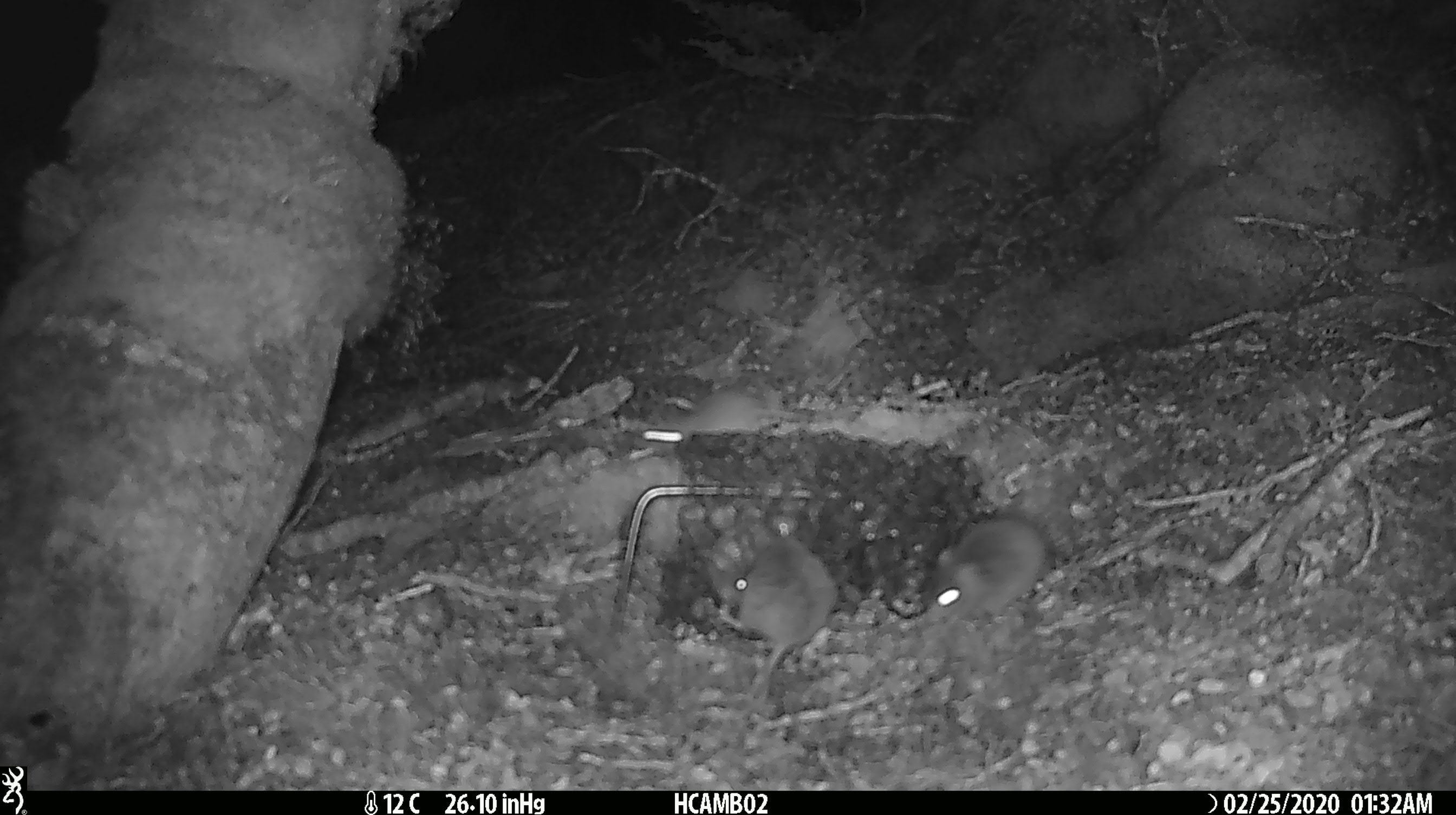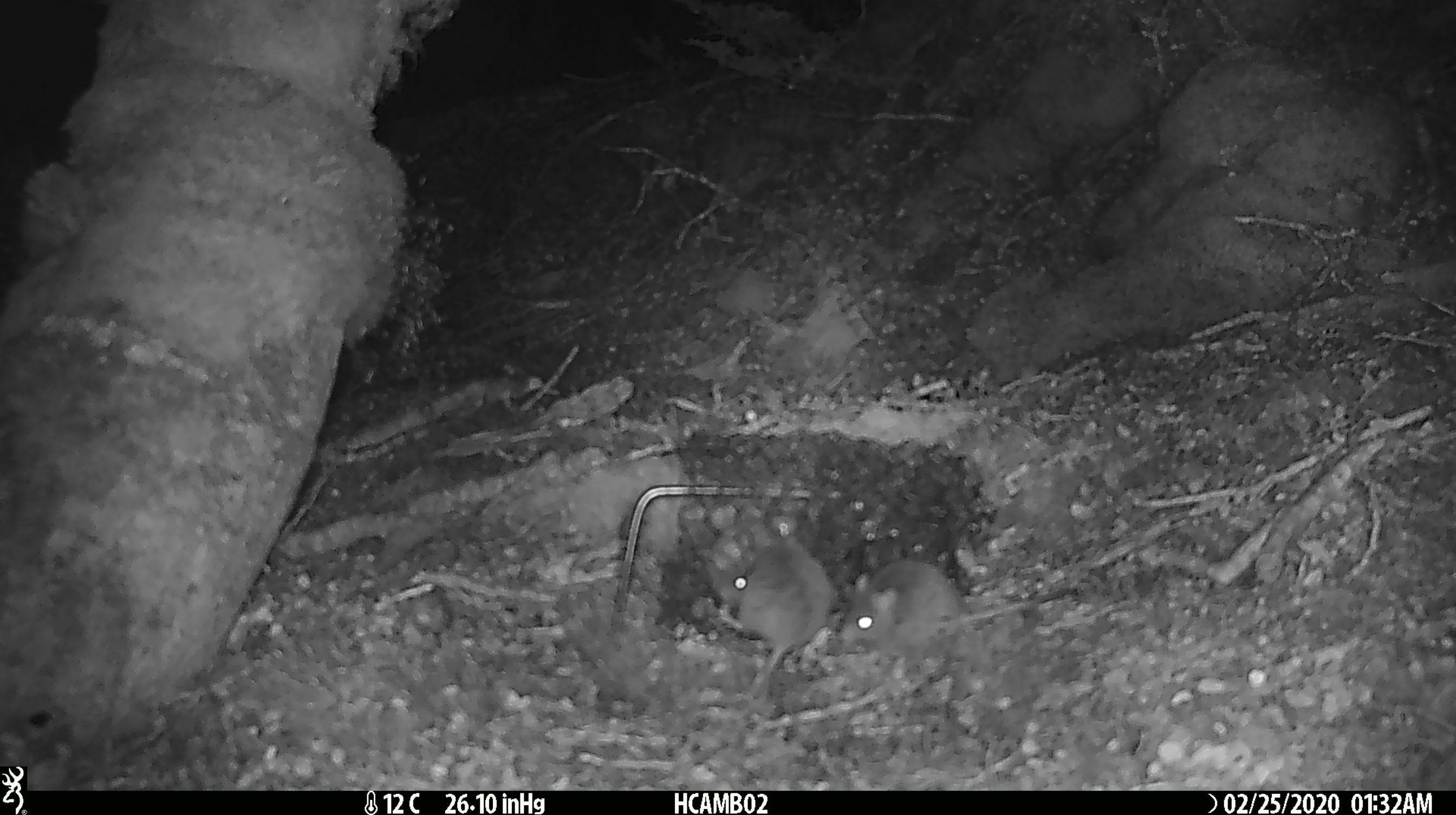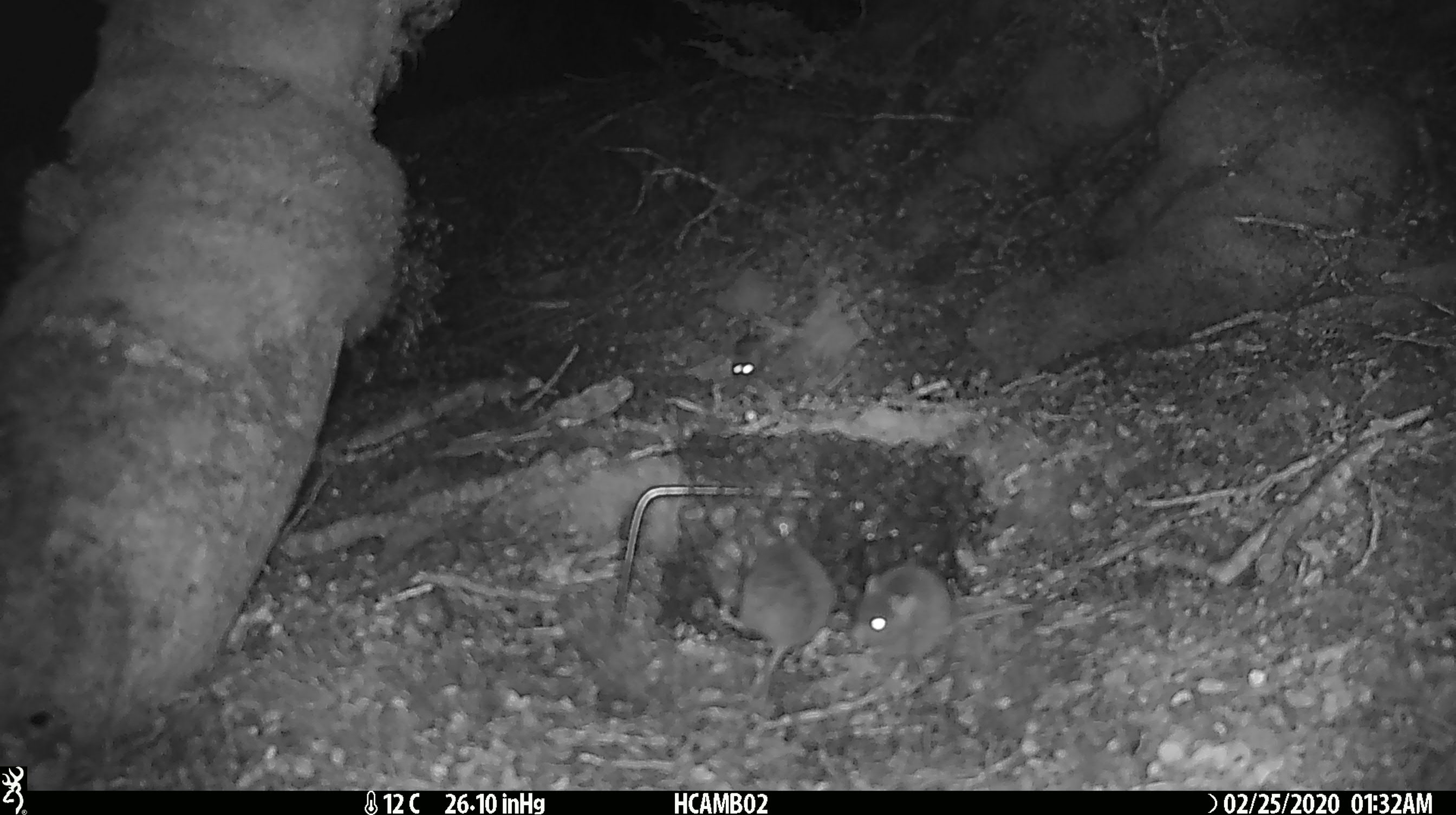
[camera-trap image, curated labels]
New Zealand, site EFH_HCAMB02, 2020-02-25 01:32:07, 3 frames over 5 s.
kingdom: Animalia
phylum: Chordata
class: Mammalia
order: Rodentia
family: Muridae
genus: Mus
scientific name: Mus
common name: mouse